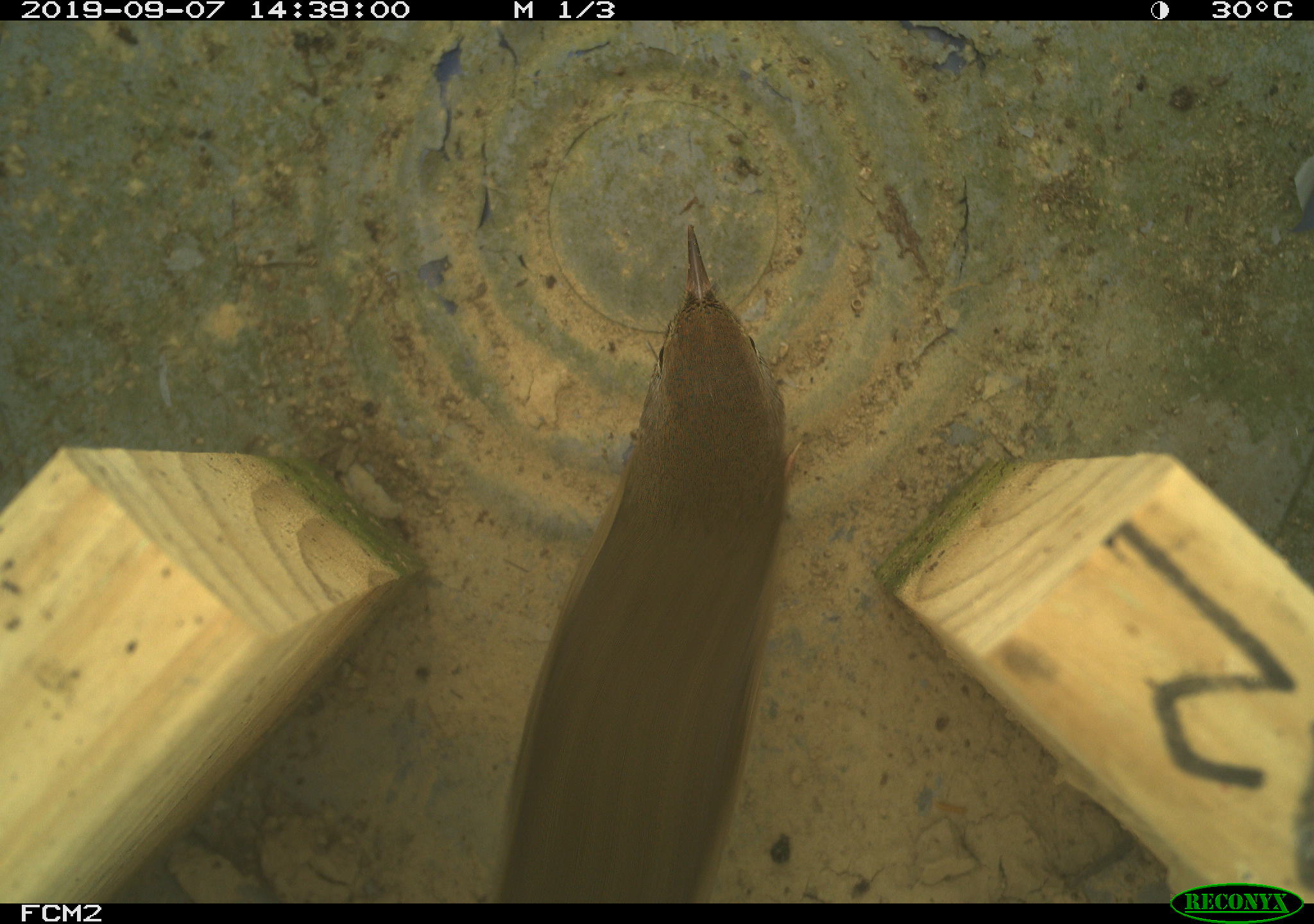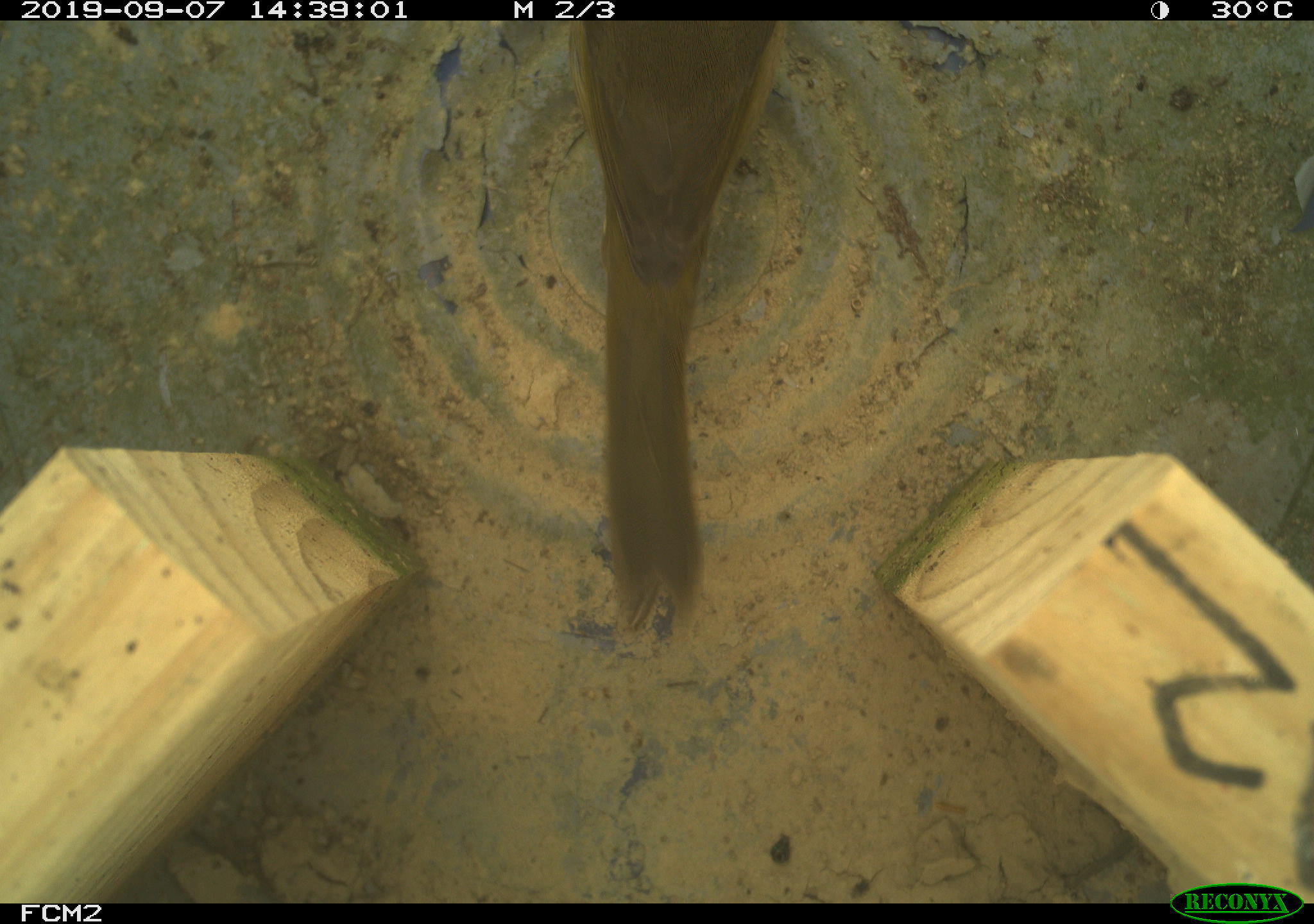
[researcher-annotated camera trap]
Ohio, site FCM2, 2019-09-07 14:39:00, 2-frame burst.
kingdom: Animalia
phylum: Chordata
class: Aves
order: Passeriformes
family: Parulidae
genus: Geothlypis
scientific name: Geothlypis trichas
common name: common yellowthroat